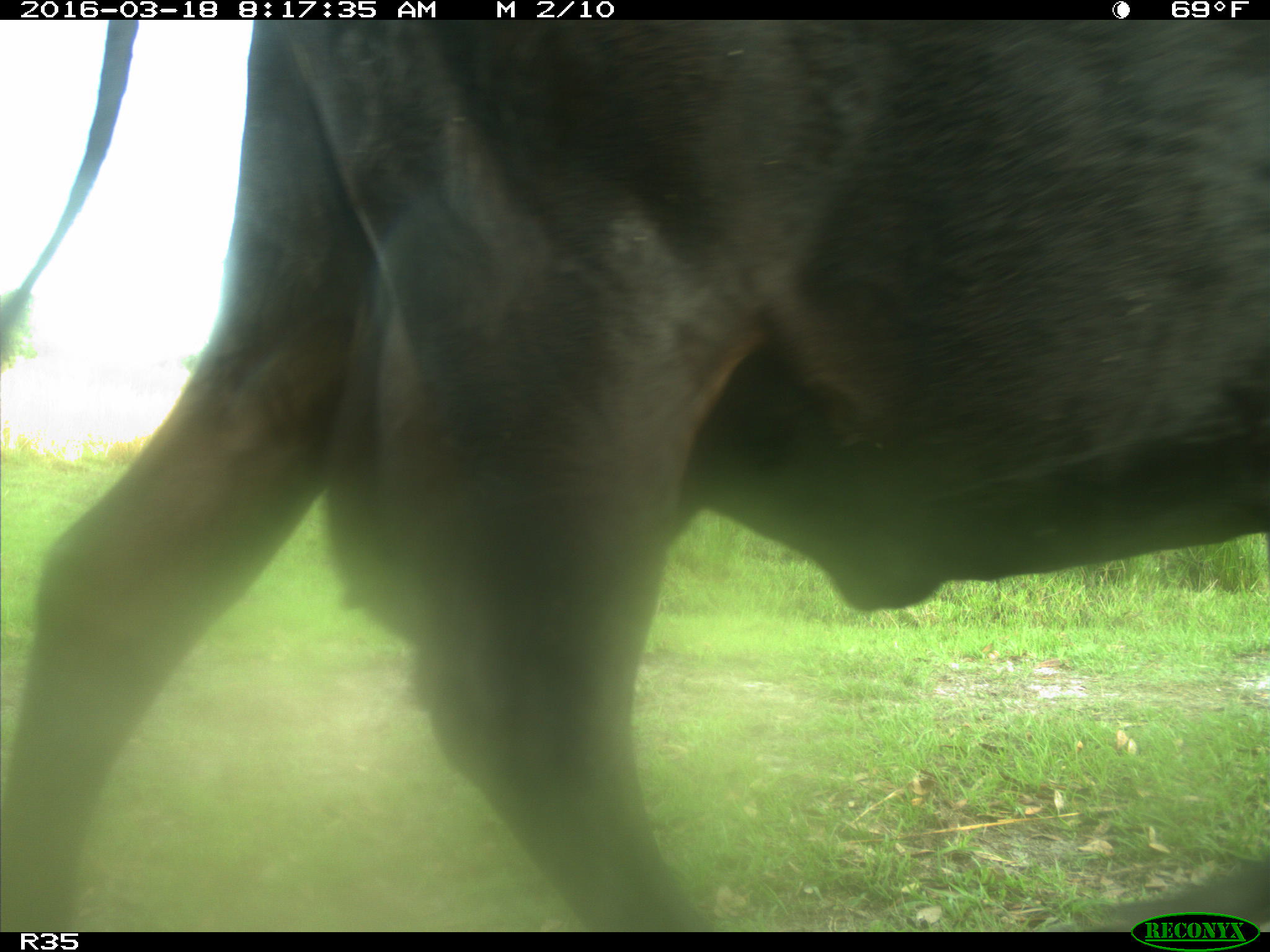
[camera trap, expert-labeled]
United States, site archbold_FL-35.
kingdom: Animalia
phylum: Chordata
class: Mammalia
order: Artiodactyla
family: Bovidae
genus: Bos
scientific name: Bos taurus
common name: domestic cow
Bos taurus (domestic cow).